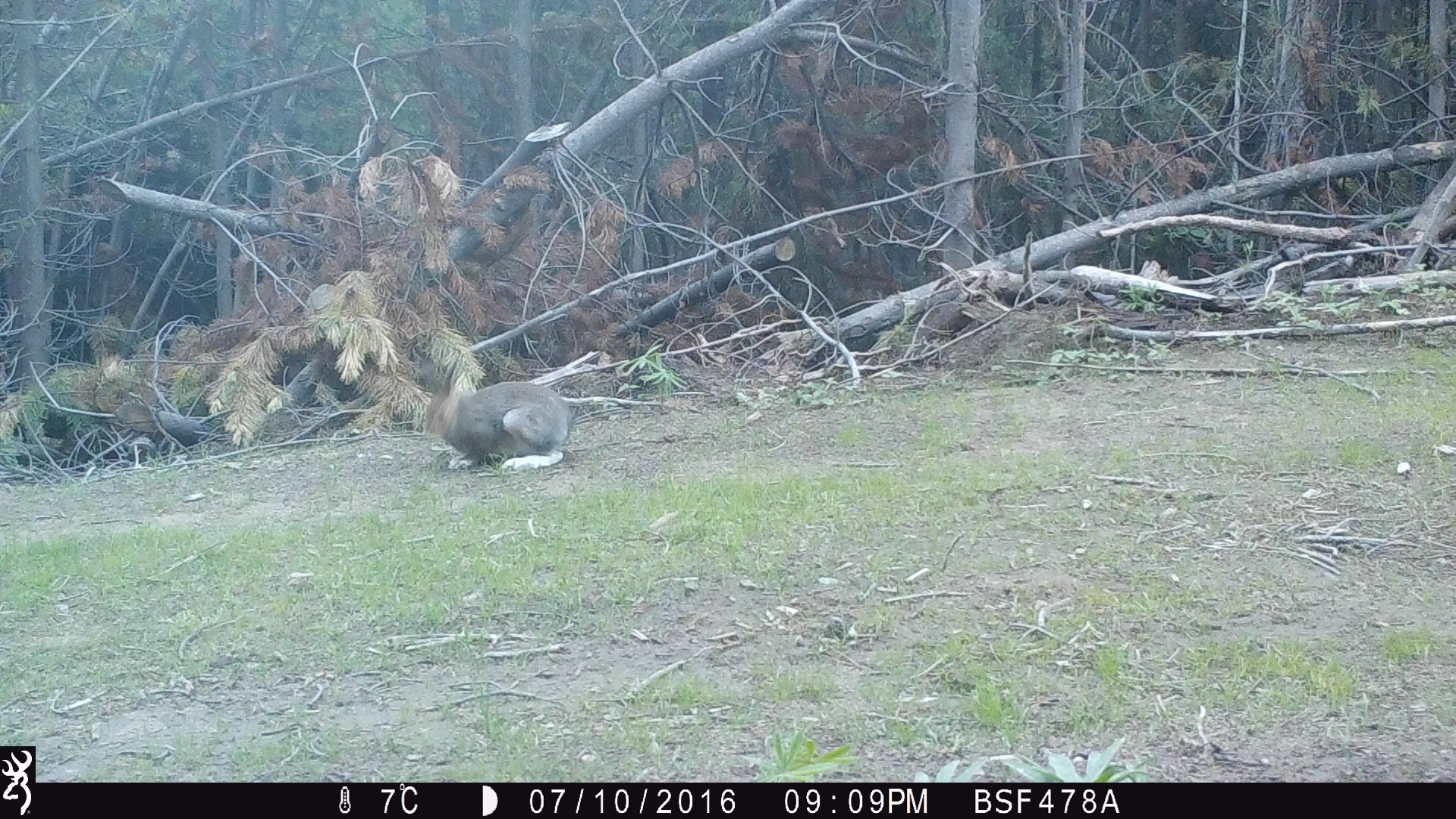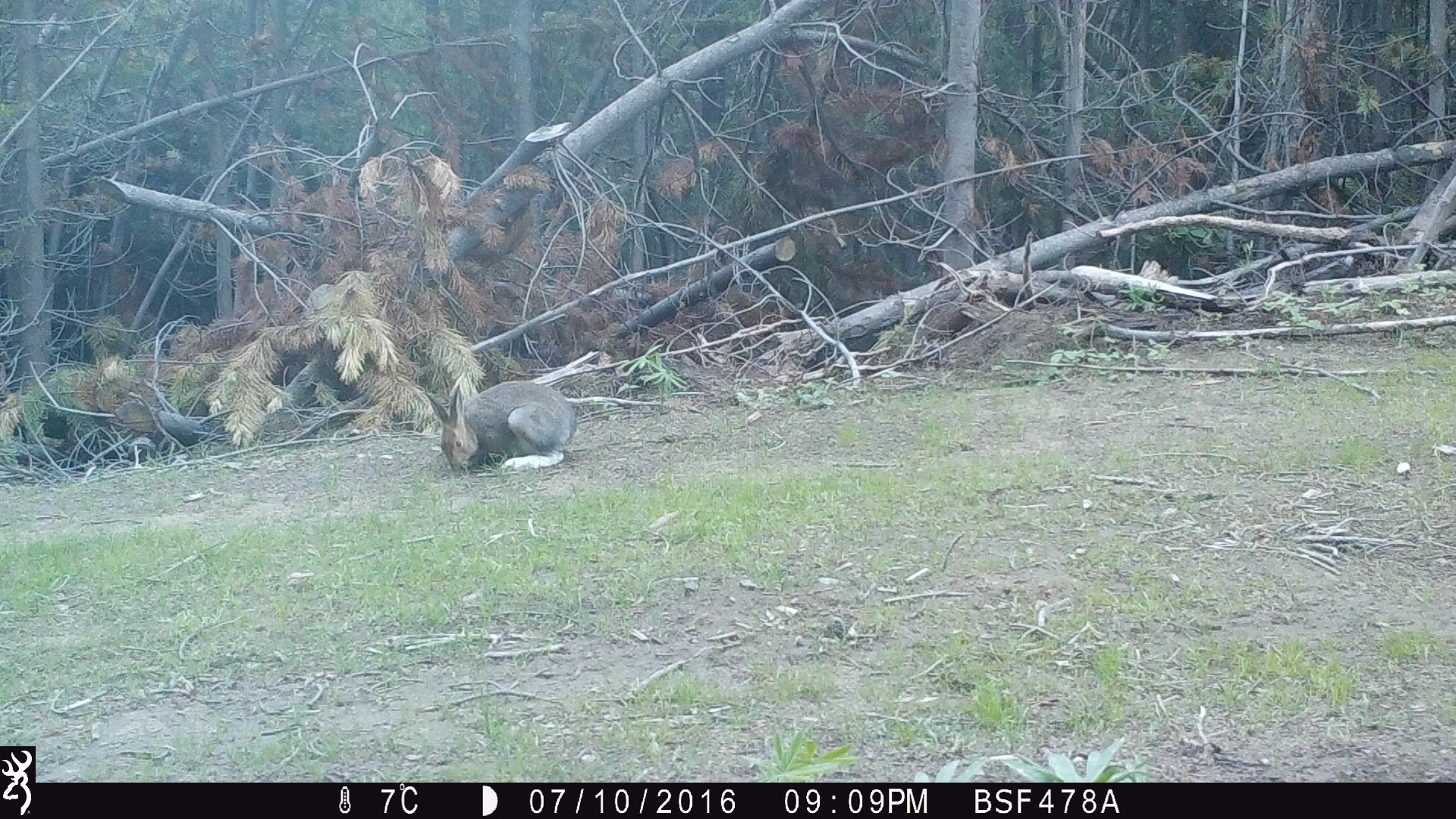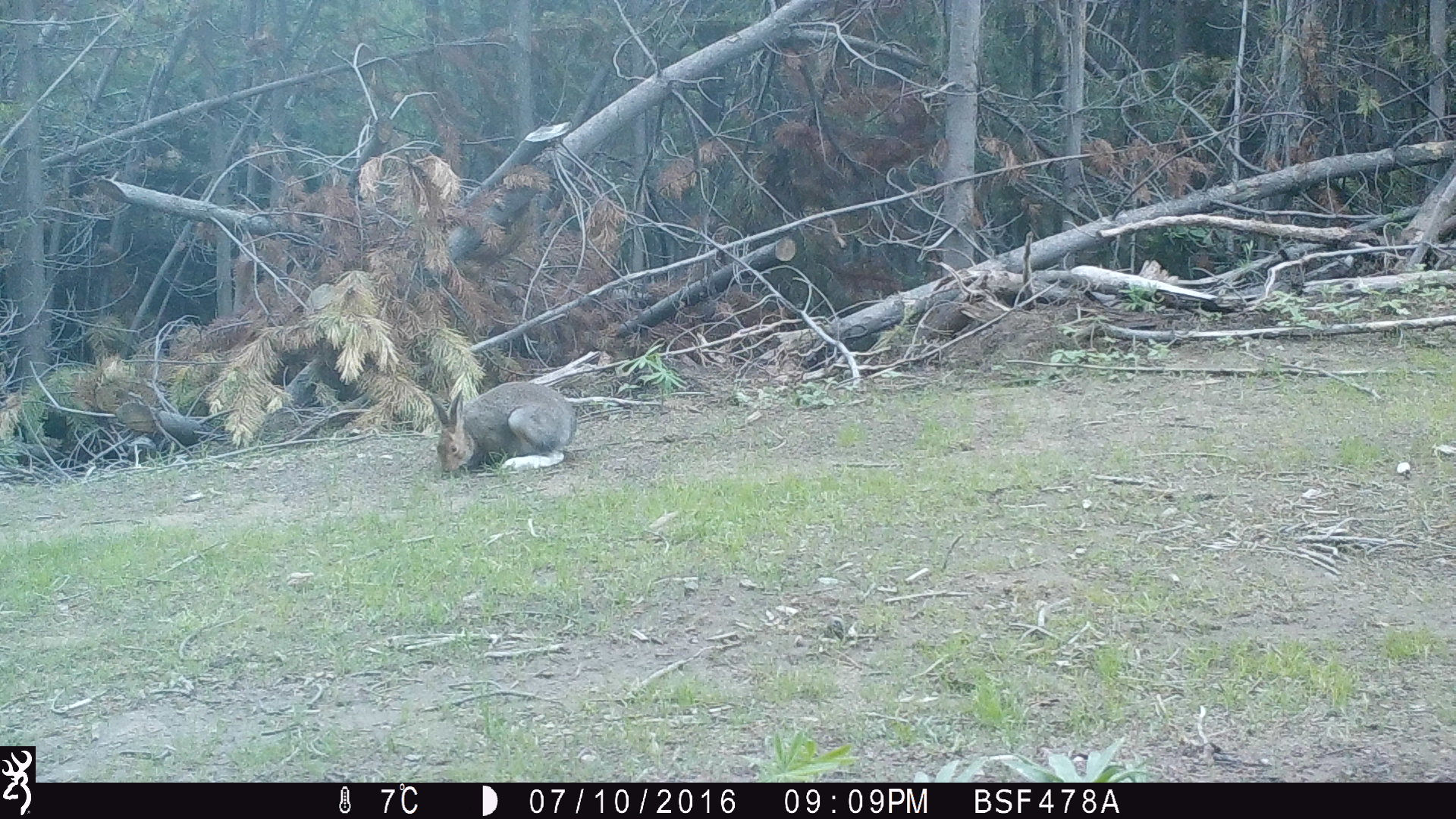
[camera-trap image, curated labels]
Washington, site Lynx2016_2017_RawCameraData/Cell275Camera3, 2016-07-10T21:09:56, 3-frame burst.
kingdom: Animalia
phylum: Chordata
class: Mammalia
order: Lagomorpha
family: Leporidae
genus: Lepus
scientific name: Lepus americanus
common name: snowshoe hare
Lepus americanus (snowshoe hare). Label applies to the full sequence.